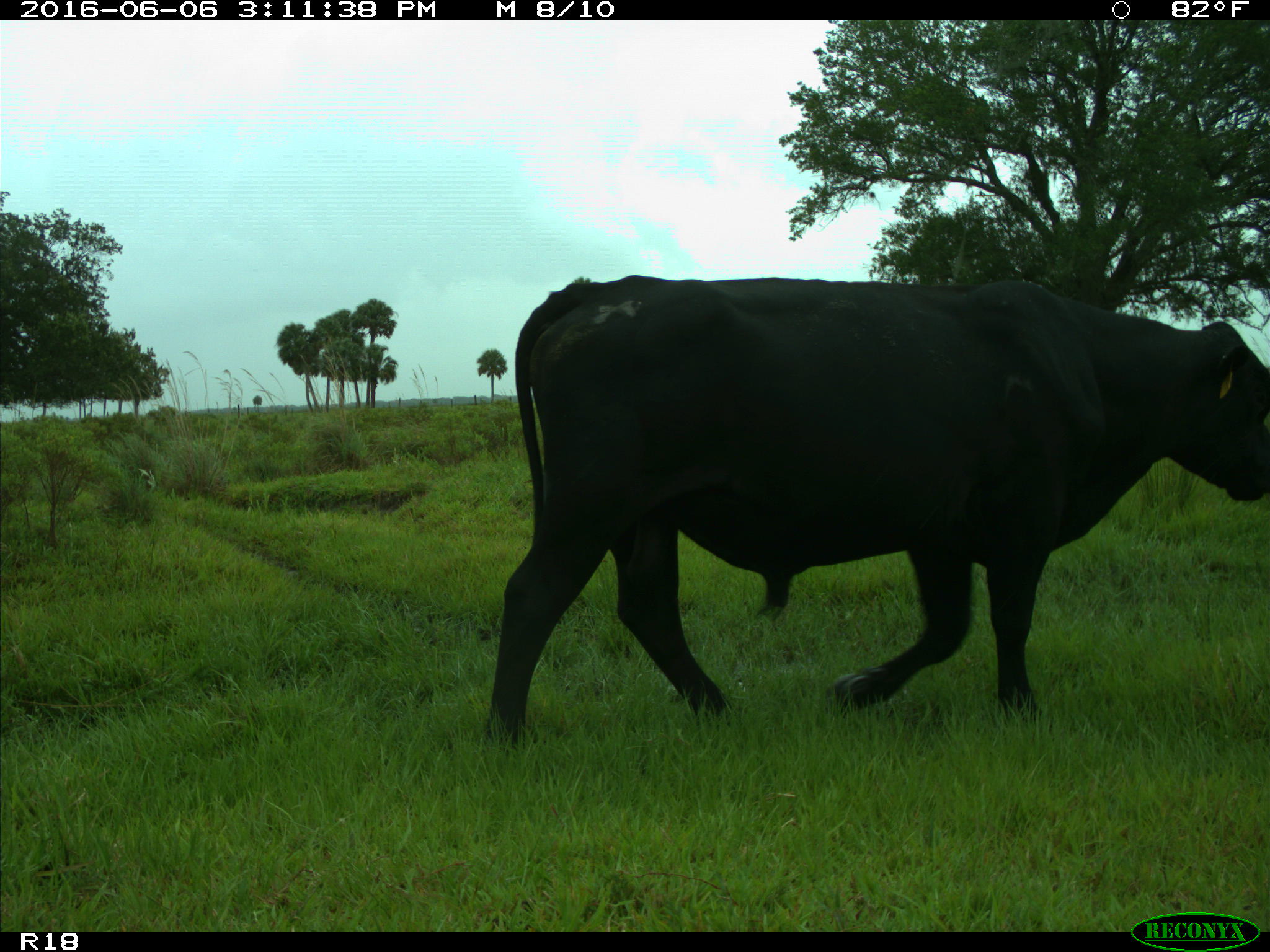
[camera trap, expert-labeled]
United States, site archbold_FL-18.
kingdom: Animalia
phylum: Chordata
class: Mammalia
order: Artiodactyla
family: Bovidae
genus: Bos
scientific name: Bos taurus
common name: domestic cow